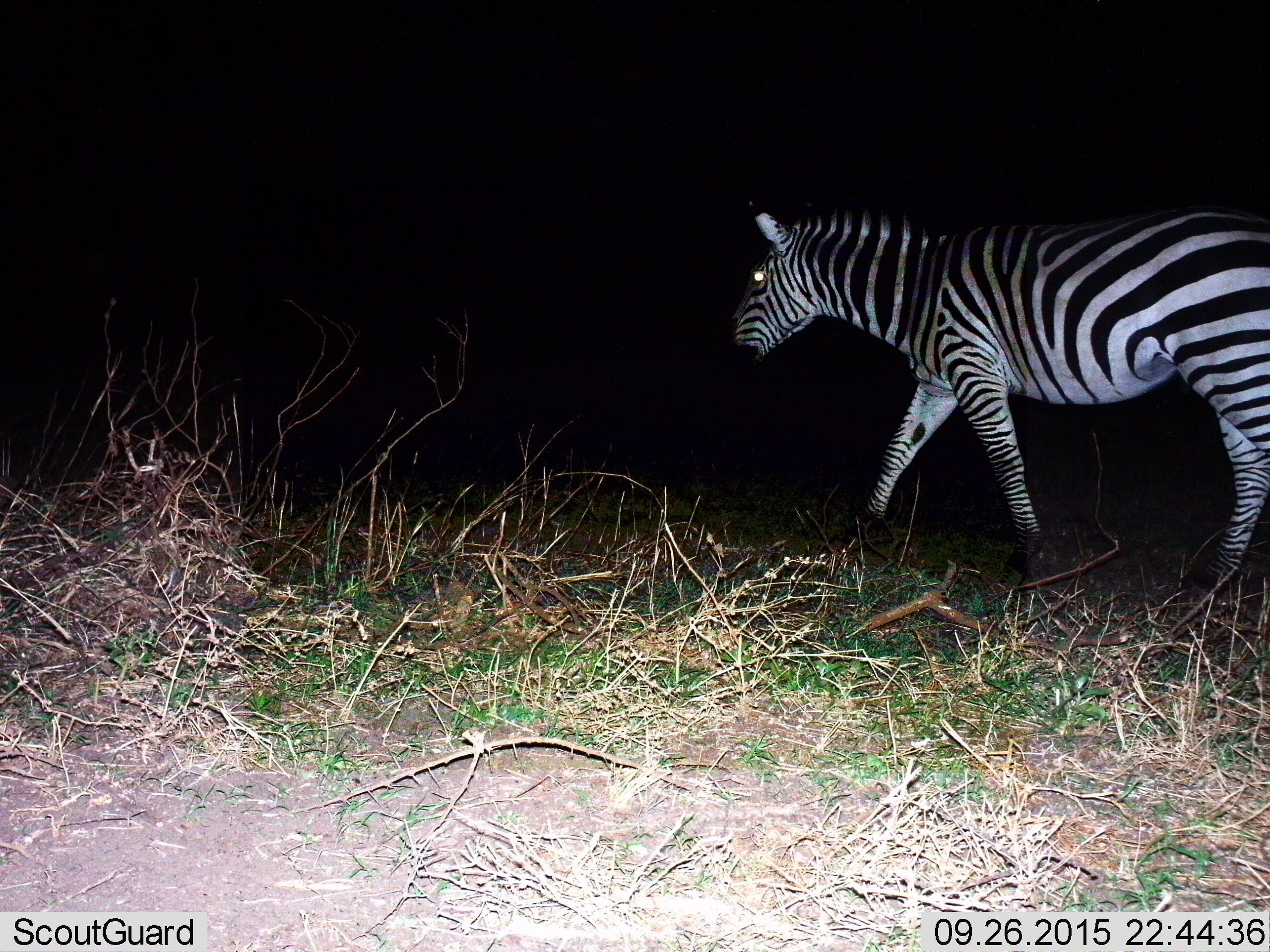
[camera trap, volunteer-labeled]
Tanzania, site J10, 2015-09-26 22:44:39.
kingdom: Animalia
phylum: Chordata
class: Mammalia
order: Perissodactyla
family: Equidae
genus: Equus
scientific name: Equus quagga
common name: plains zebra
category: zebra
Zebra (plains zebra) (Equus quagga), count 1. Behavior (volunteer vote fractions): standing 11%, resting 0%, moving 100%, interacting 0%. Young present (vote fraction): 0%. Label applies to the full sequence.